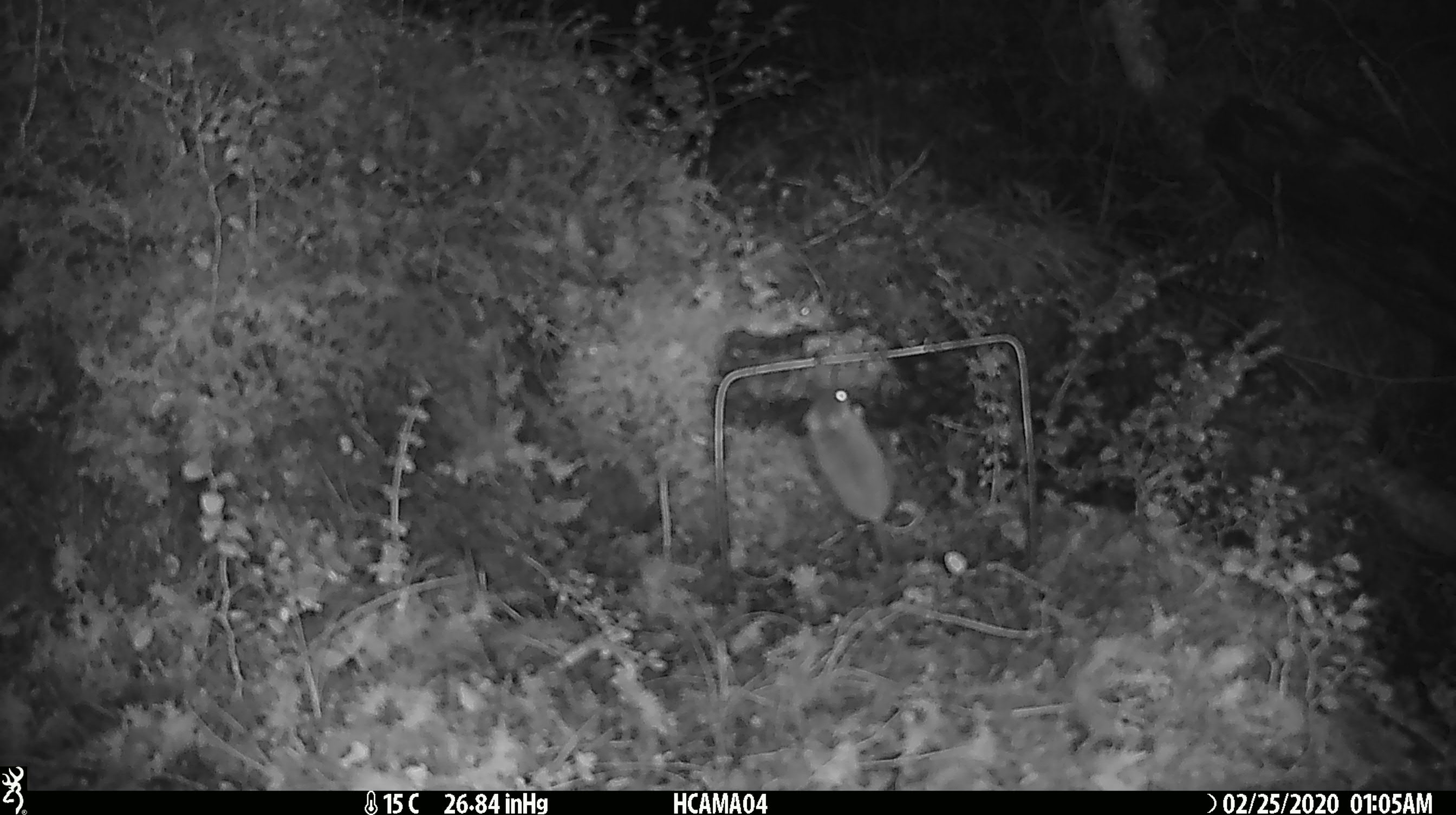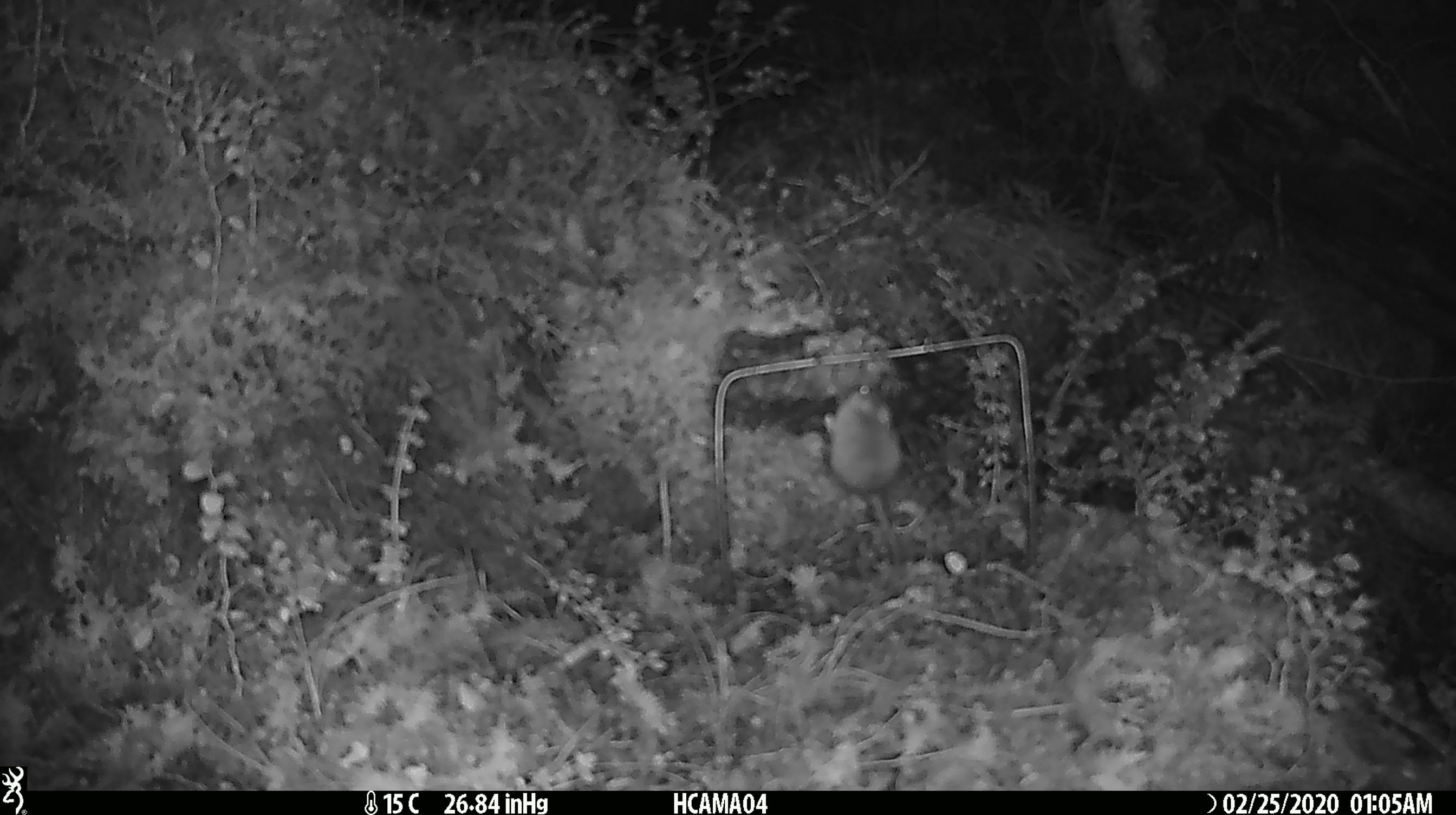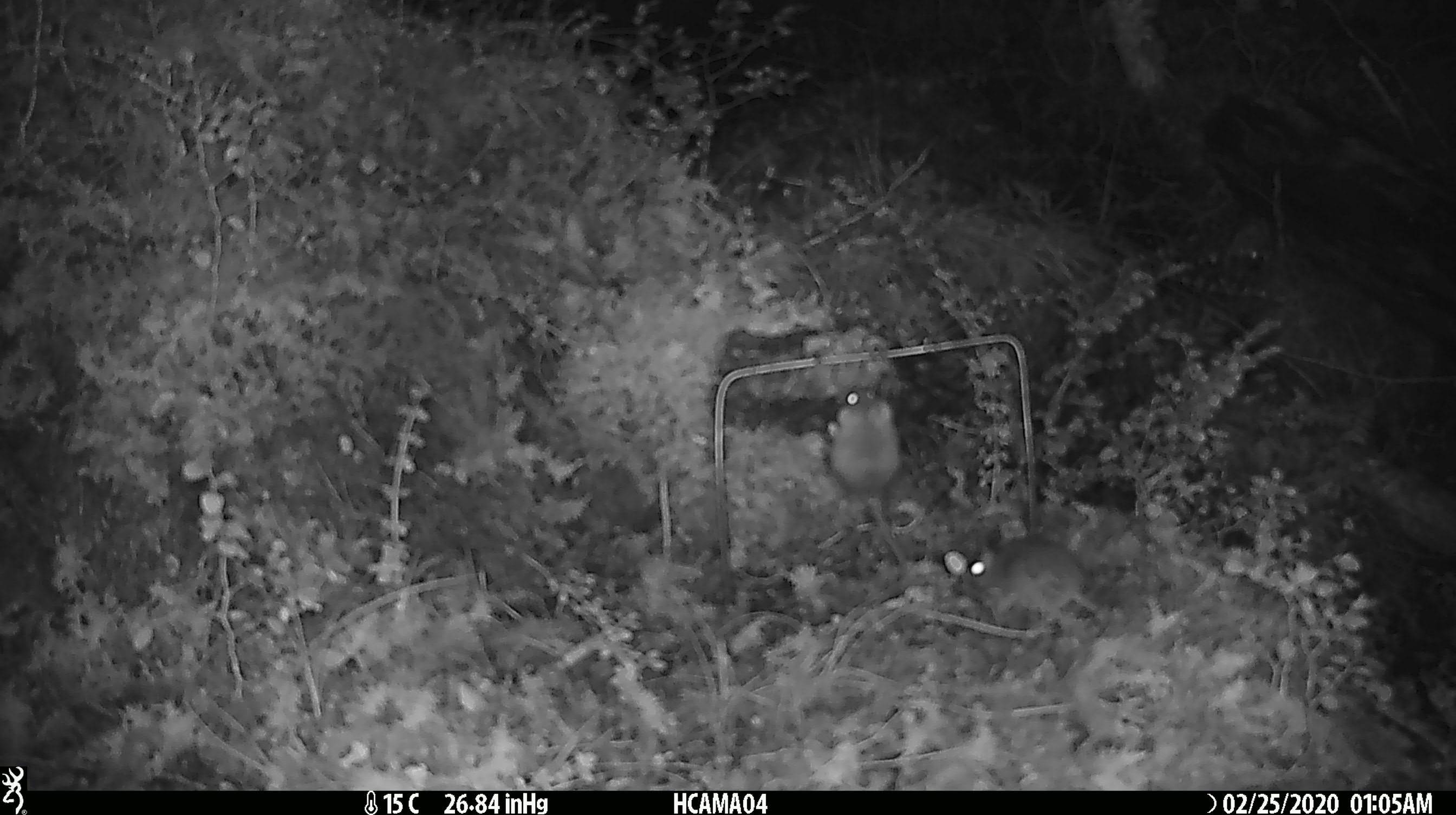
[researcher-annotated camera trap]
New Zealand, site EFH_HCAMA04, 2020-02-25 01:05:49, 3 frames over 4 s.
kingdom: Animalia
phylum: Chordata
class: Mammalia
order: Rodentia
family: Muridae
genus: Mus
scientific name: Mus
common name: mouse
Mouse (Mus).